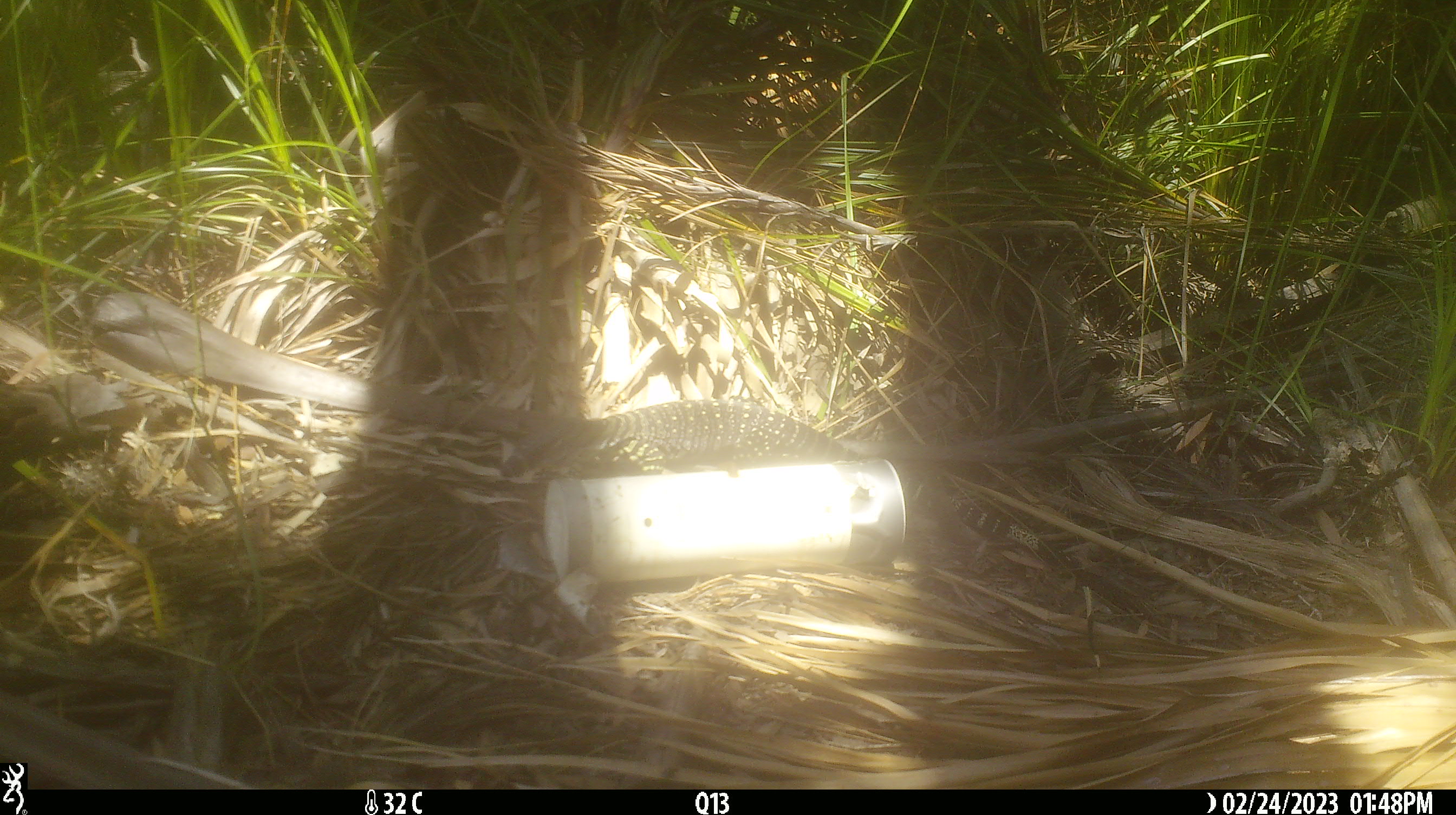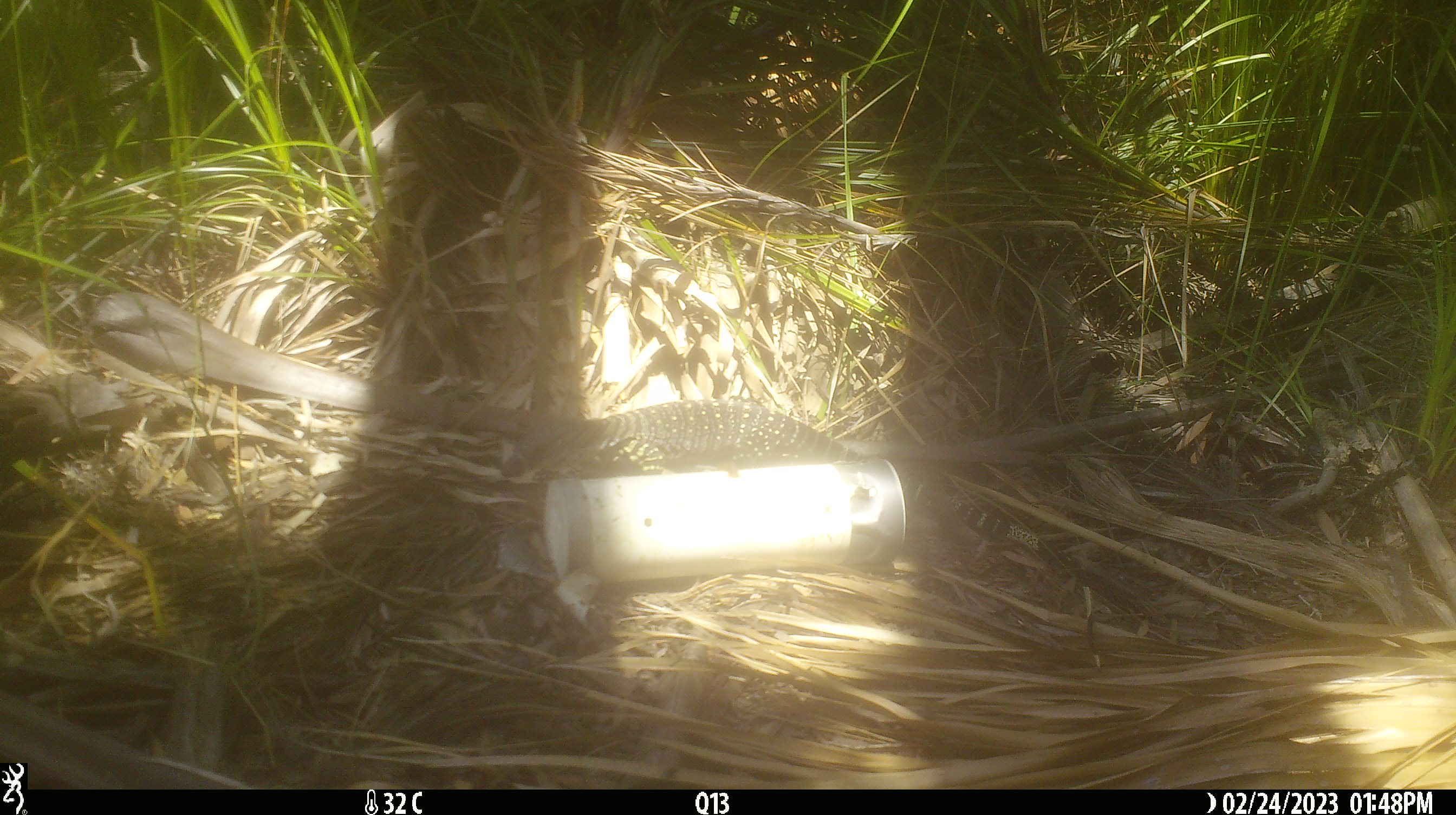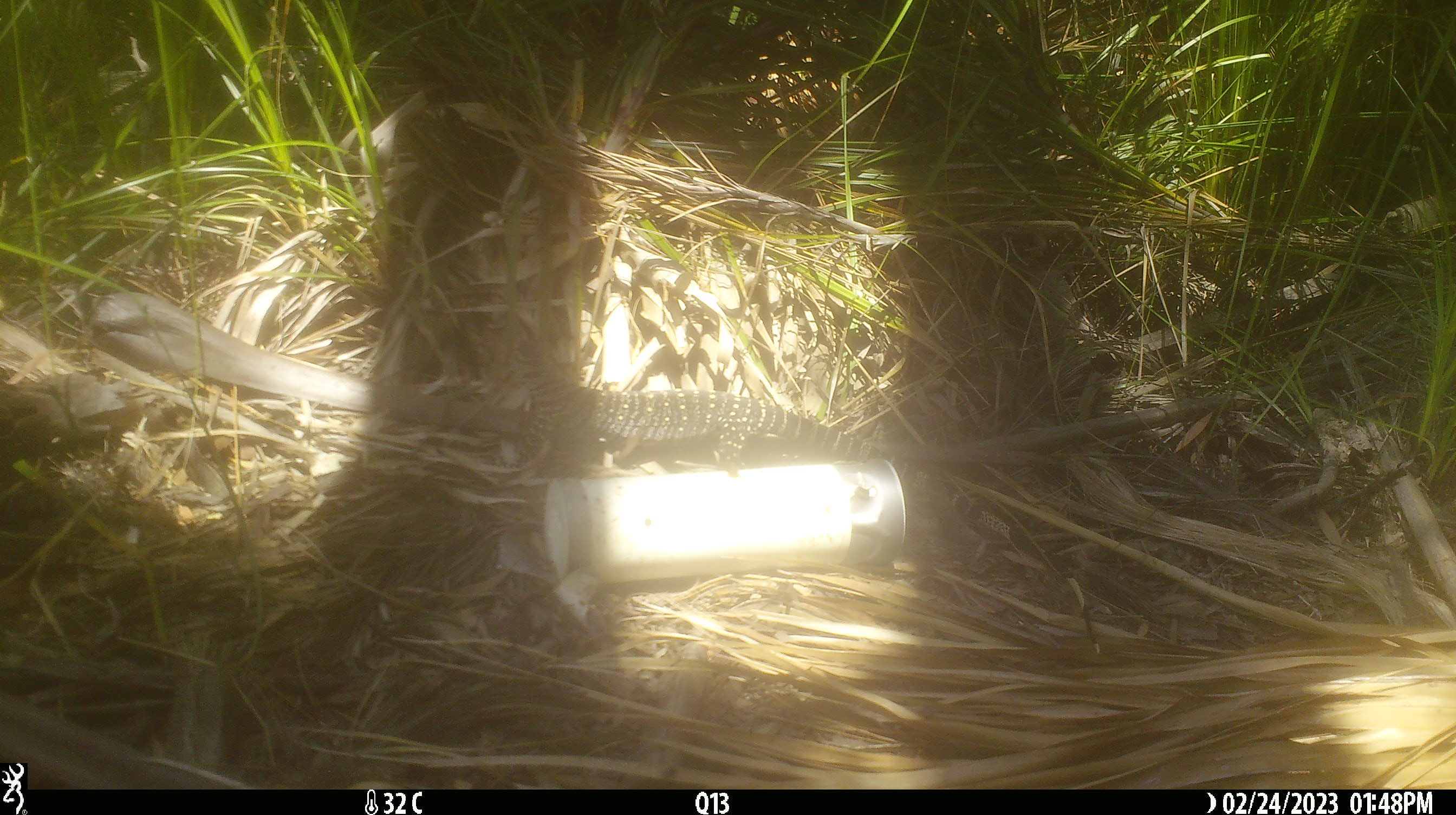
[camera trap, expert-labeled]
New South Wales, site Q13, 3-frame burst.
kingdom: Animalia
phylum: Chordata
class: Reptilia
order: Squamata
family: Varanidae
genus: Varanus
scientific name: Varanus varius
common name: lace monitor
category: goanna